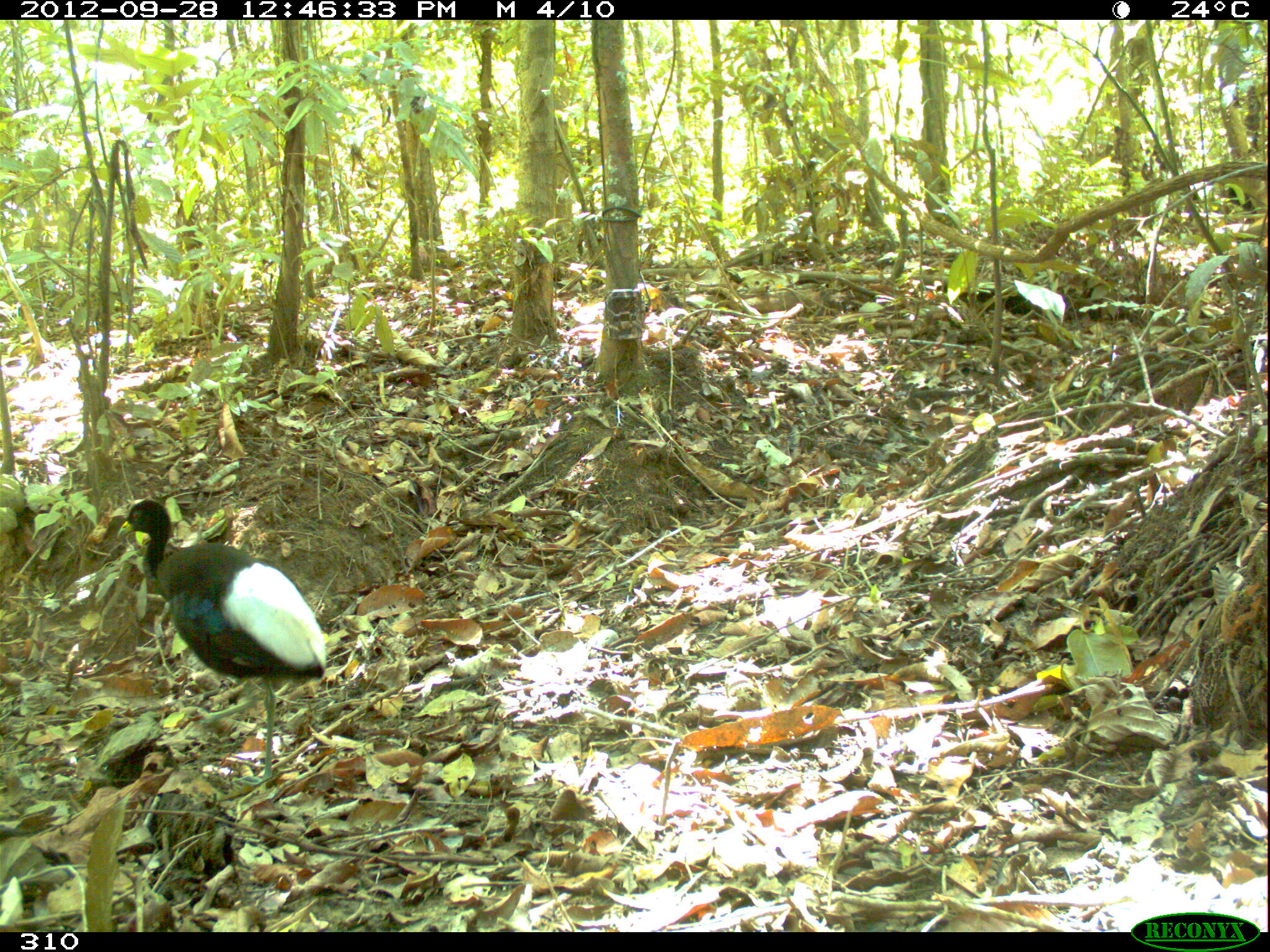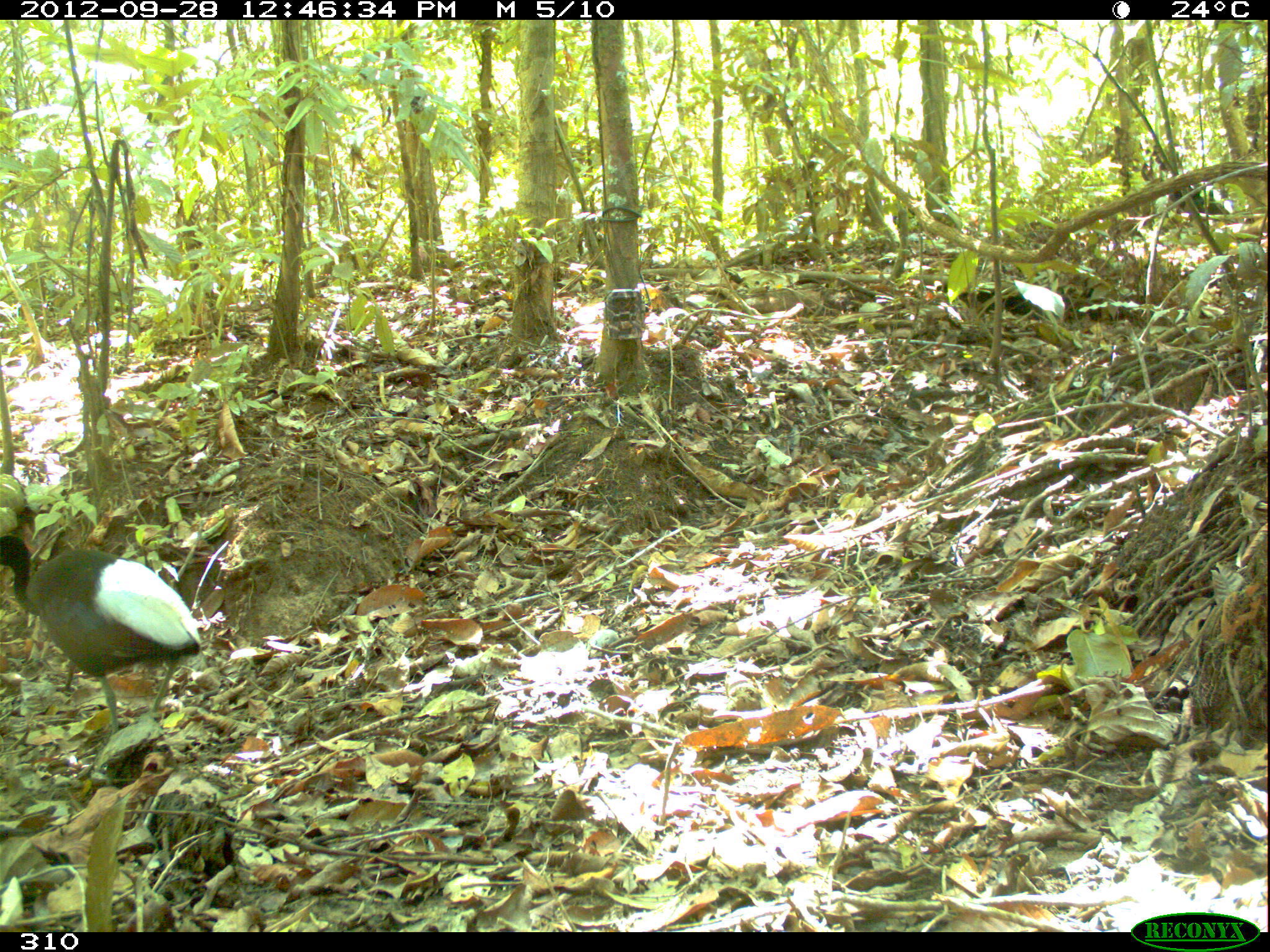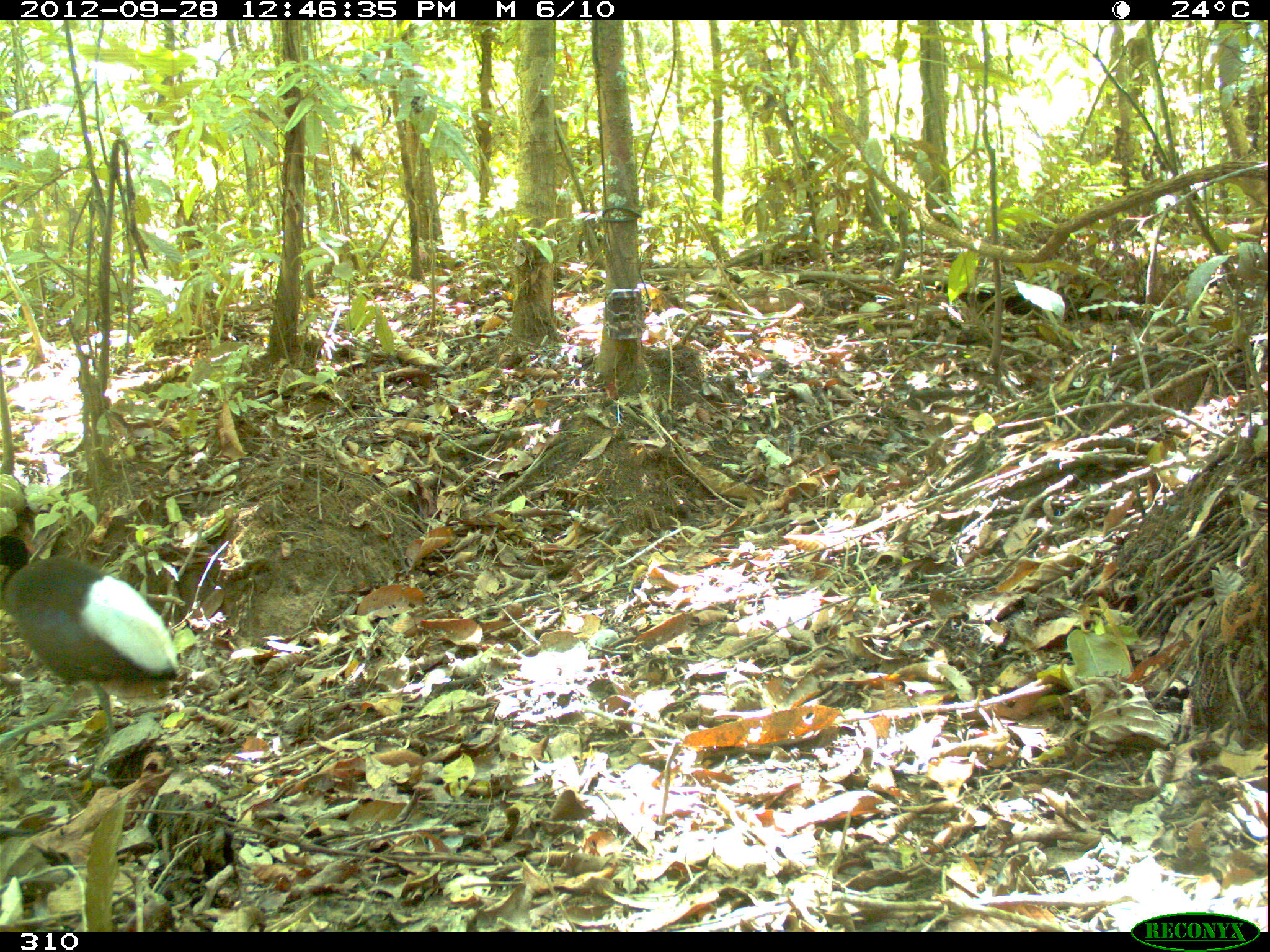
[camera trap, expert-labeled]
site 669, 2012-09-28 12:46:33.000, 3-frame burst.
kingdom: Animalia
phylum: Chordata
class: Aves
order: Gruiformes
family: Psophiidae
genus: Psophia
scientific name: Psophia leucoptera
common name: pale-winged trumpeter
Psophia leucoptera (pale-winged trumpeter).